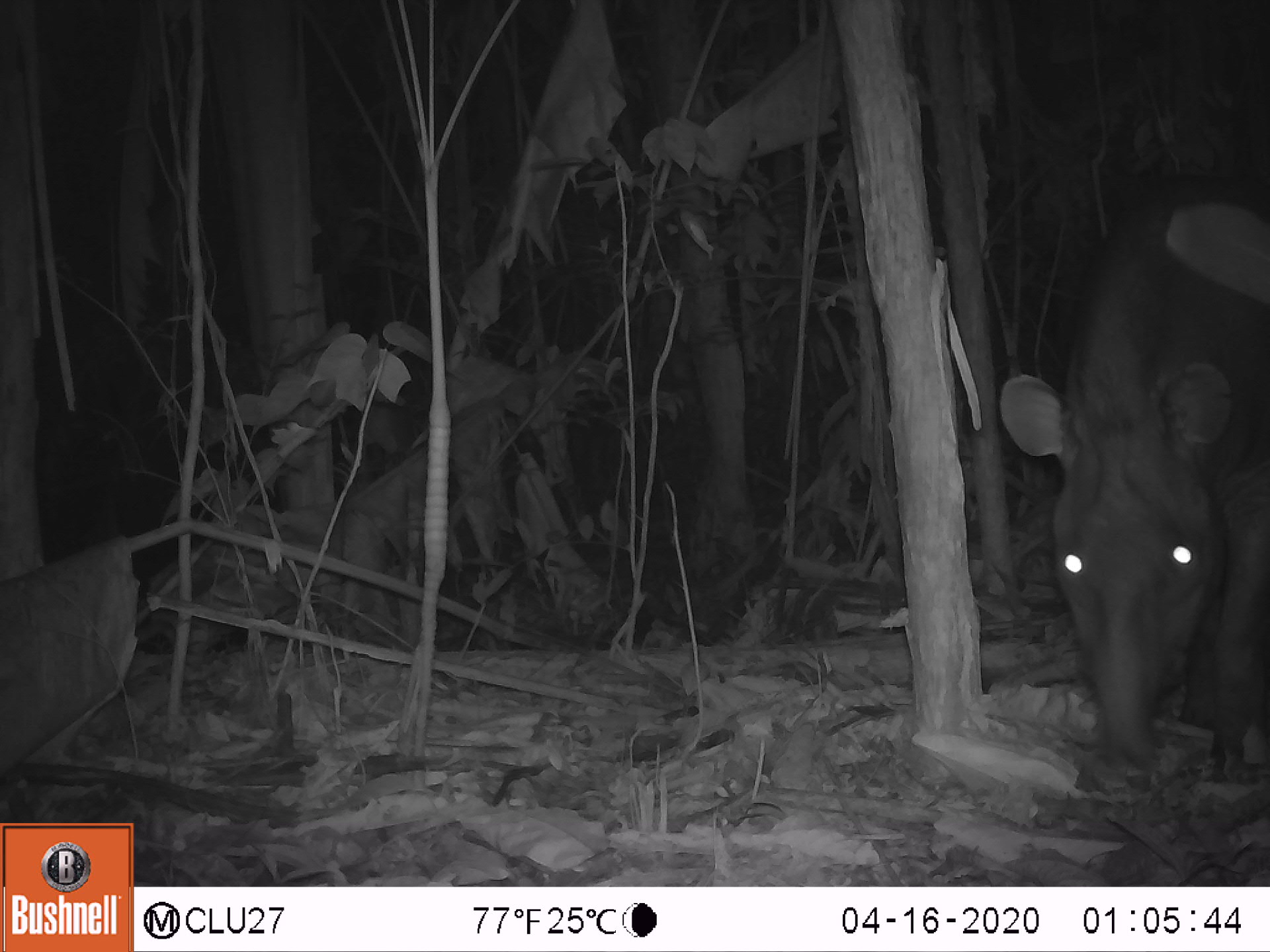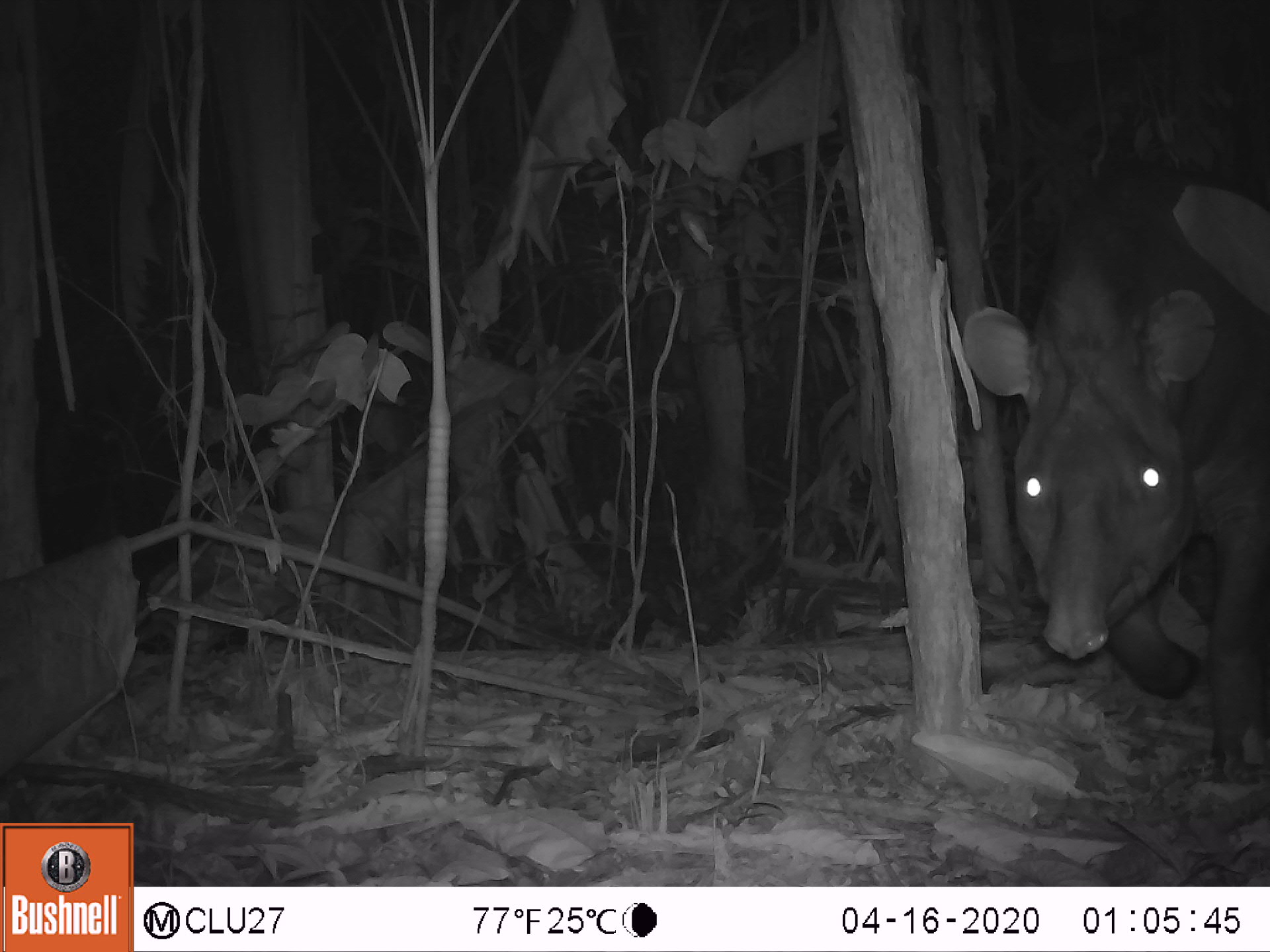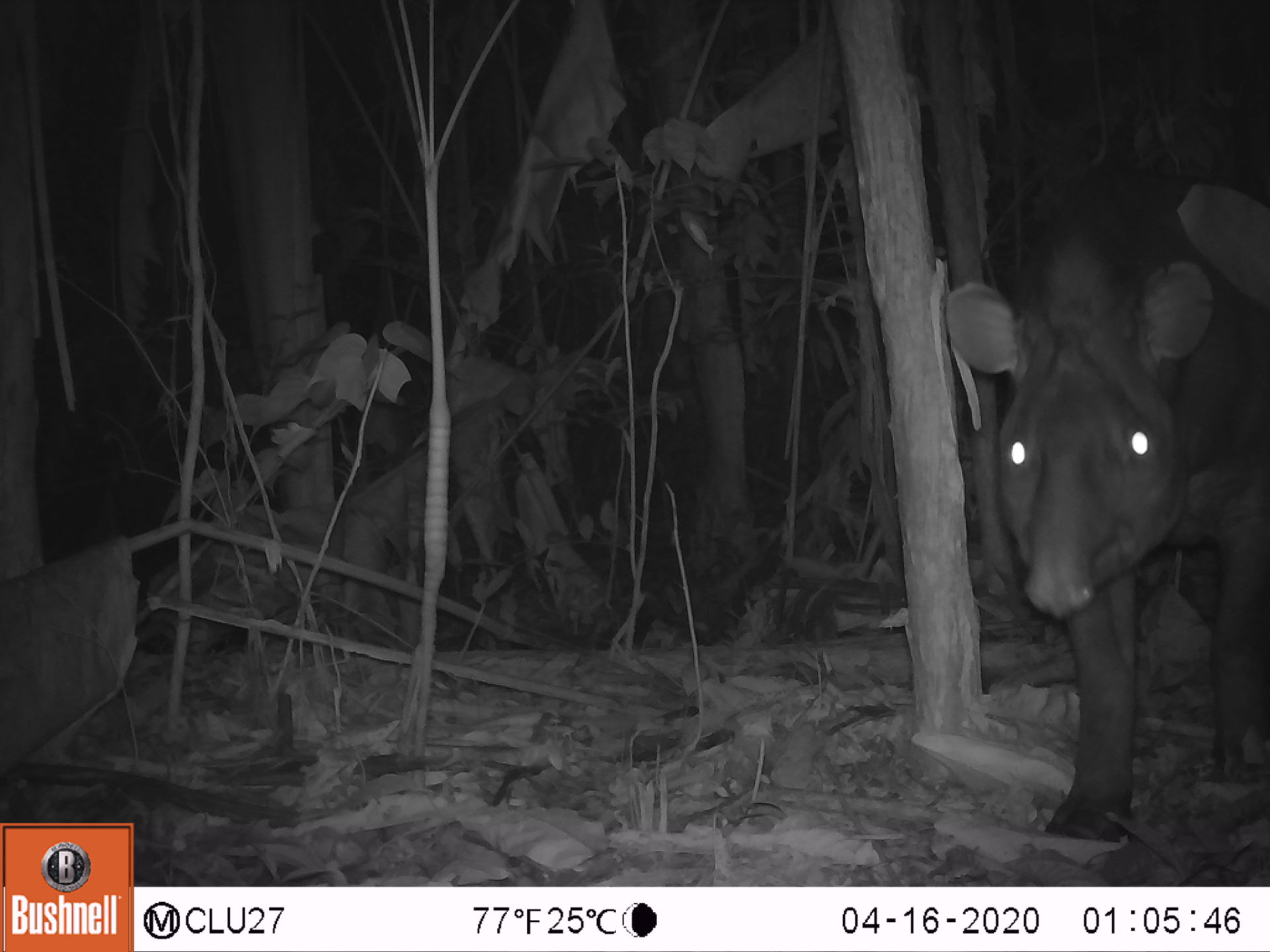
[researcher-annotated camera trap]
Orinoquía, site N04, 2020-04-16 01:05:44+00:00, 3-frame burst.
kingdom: Animalia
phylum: Chordata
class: Mammalia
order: Perissodactyla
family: Tapiridae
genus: Tapirus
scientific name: Tapirus terrestris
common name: lowland tapir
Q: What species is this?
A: Lowland tapir (Tapirus terrestris).